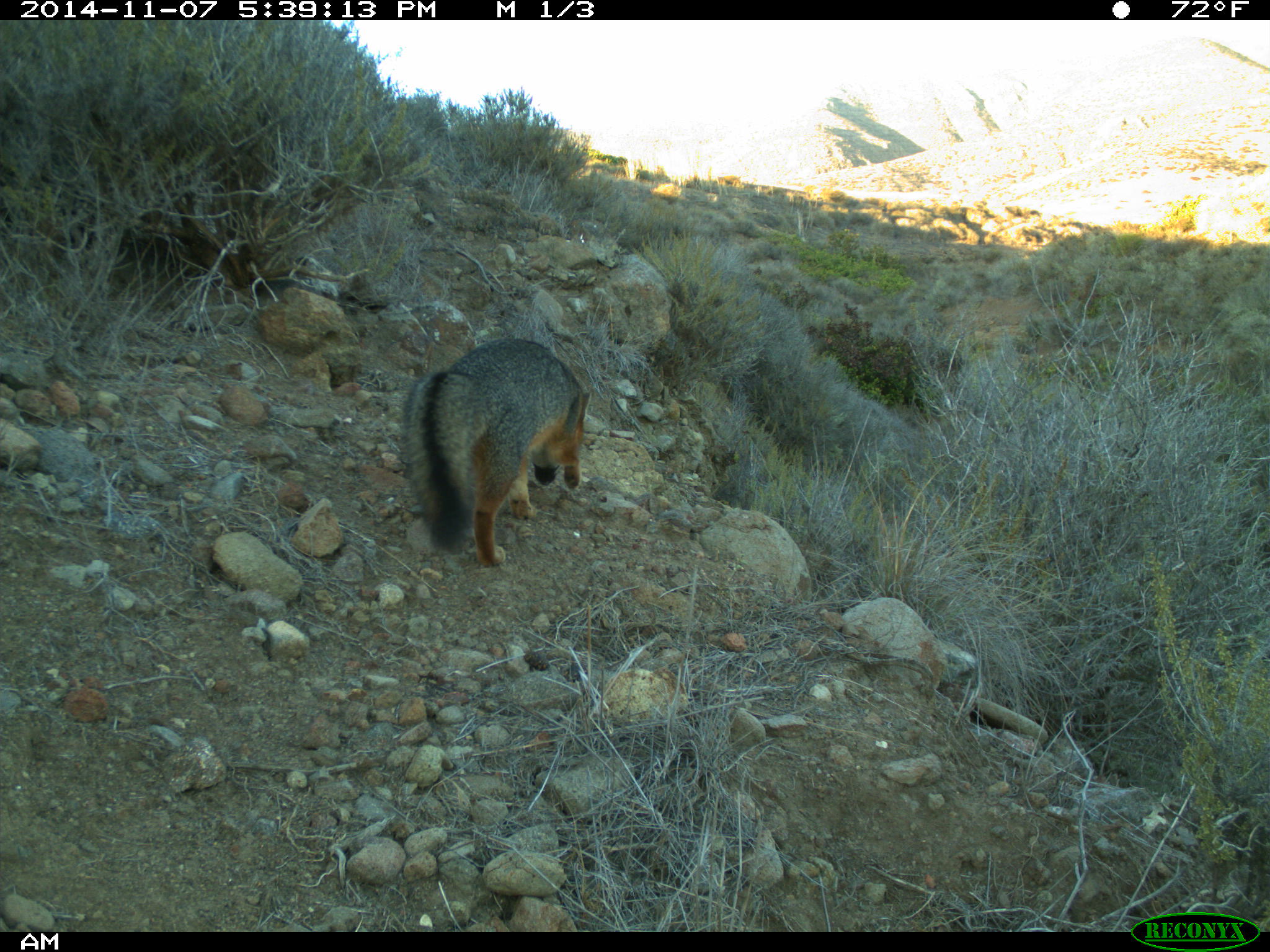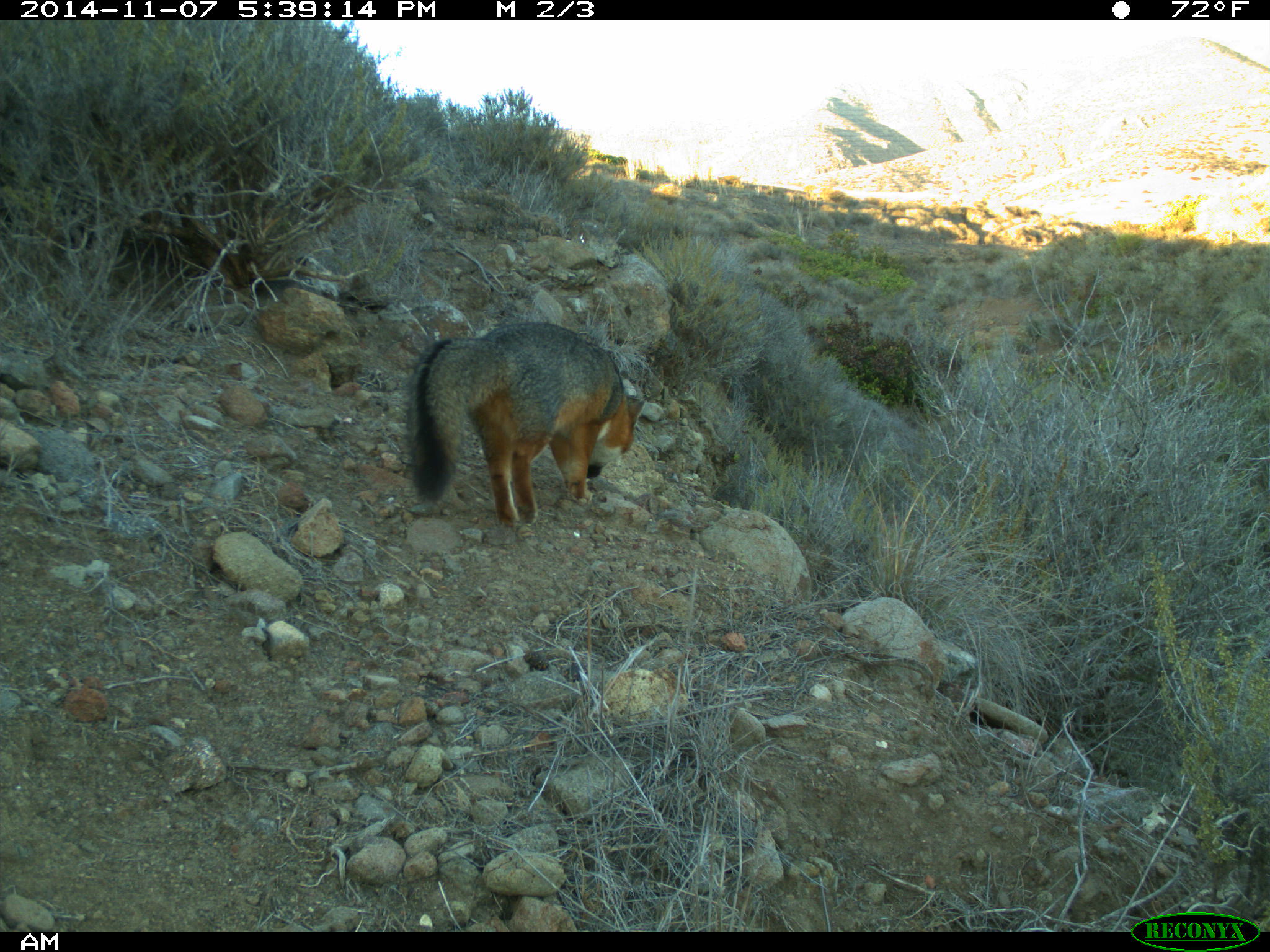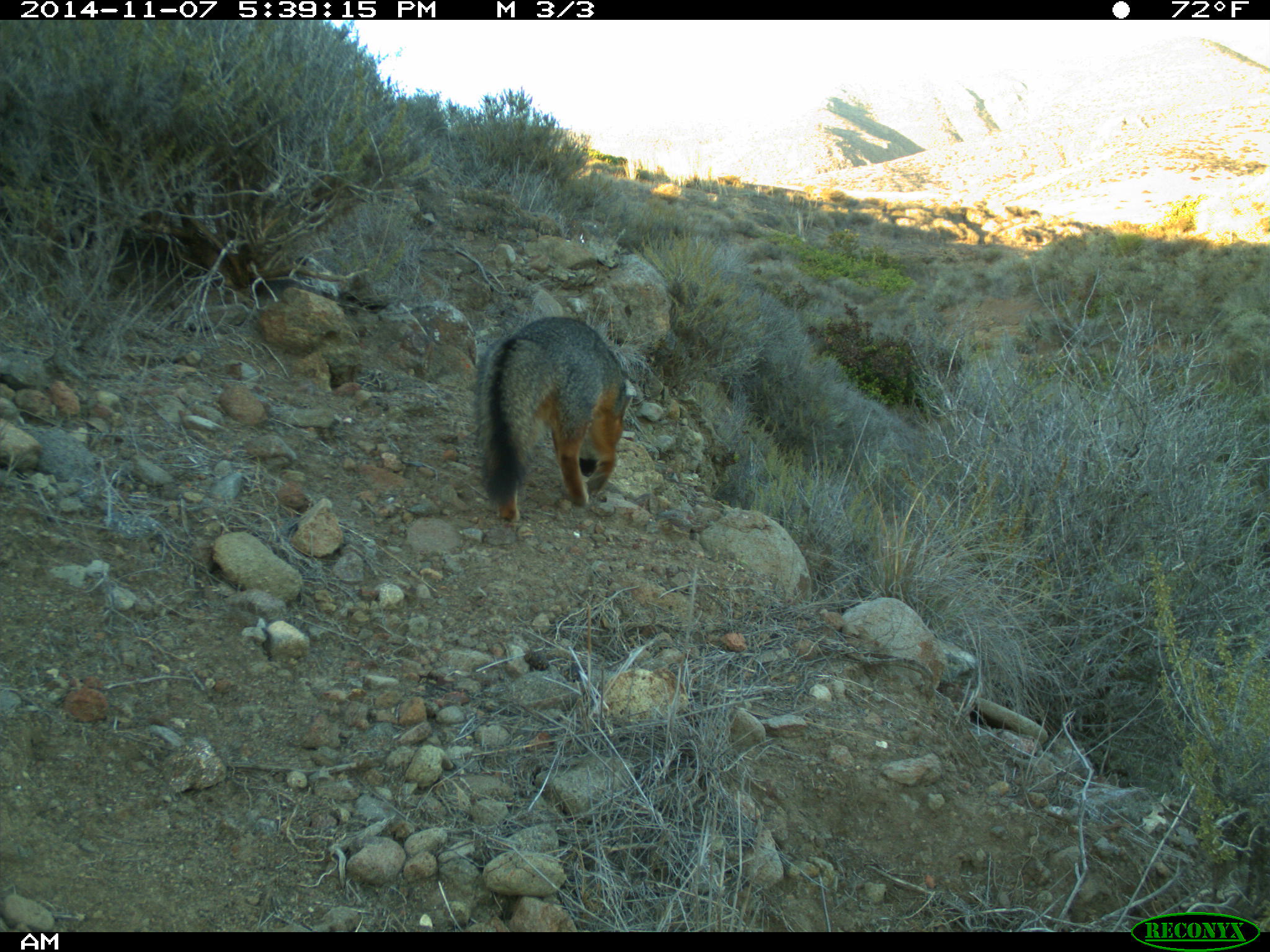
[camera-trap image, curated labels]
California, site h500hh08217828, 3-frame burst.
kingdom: Animalia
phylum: Chordata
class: Mammalia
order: Carnivora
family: Canidae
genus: Urocyon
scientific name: Urocyon littoralis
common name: island fox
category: fox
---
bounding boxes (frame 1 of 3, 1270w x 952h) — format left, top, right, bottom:
fox: 402, 337, 590, 566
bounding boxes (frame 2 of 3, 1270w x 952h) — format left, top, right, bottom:
fox: 404, 322, 647, 531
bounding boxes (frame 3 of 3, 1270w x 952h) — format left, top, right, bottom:
fox: 469, 315, 636, 519